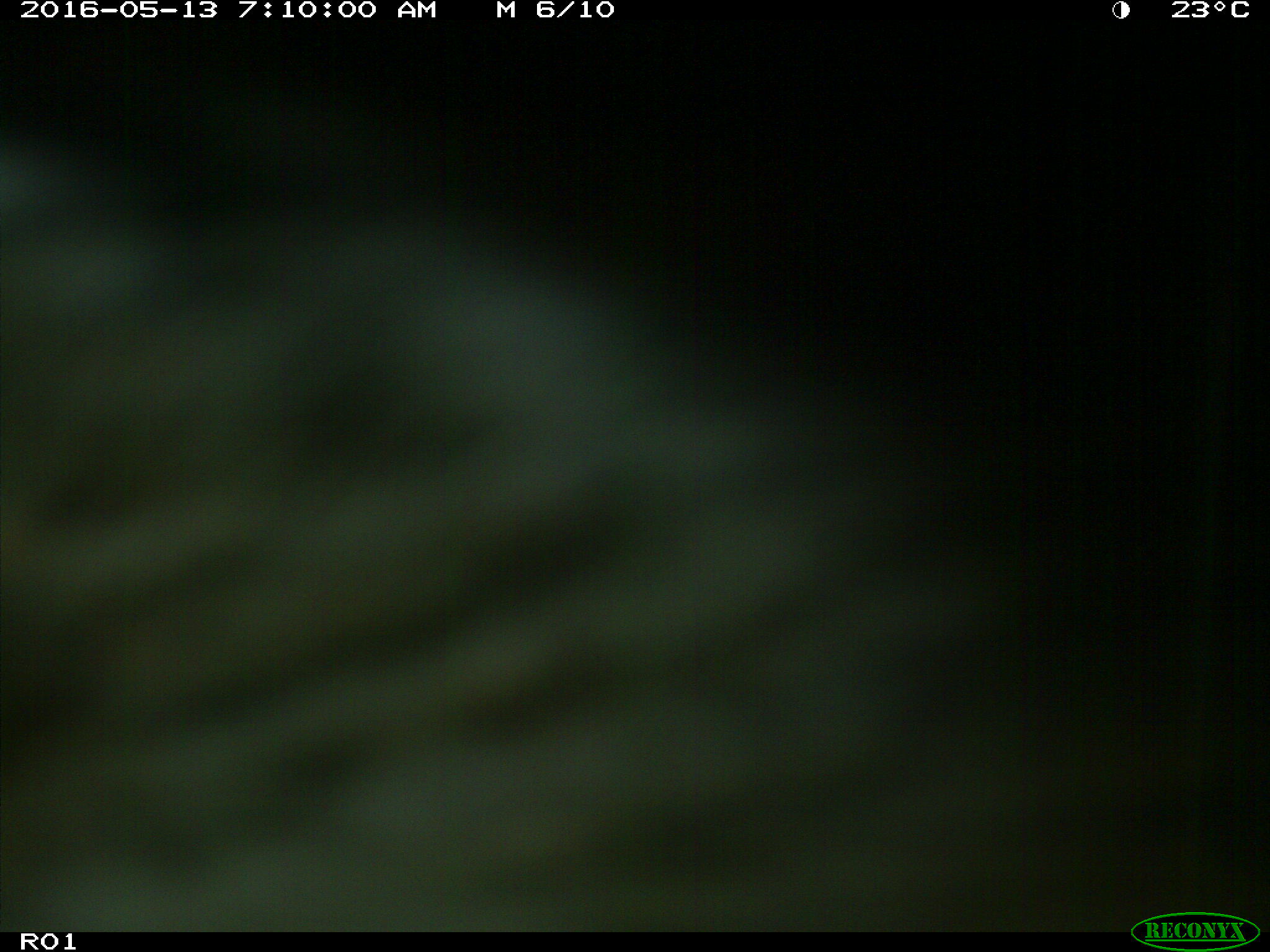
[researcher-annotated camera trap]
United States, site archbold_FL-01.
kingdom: Animalia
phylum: Chordata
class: Mammalia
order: Artiodactyla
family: Bovidae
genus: Bos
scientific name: Bos taurus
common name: domestic cow